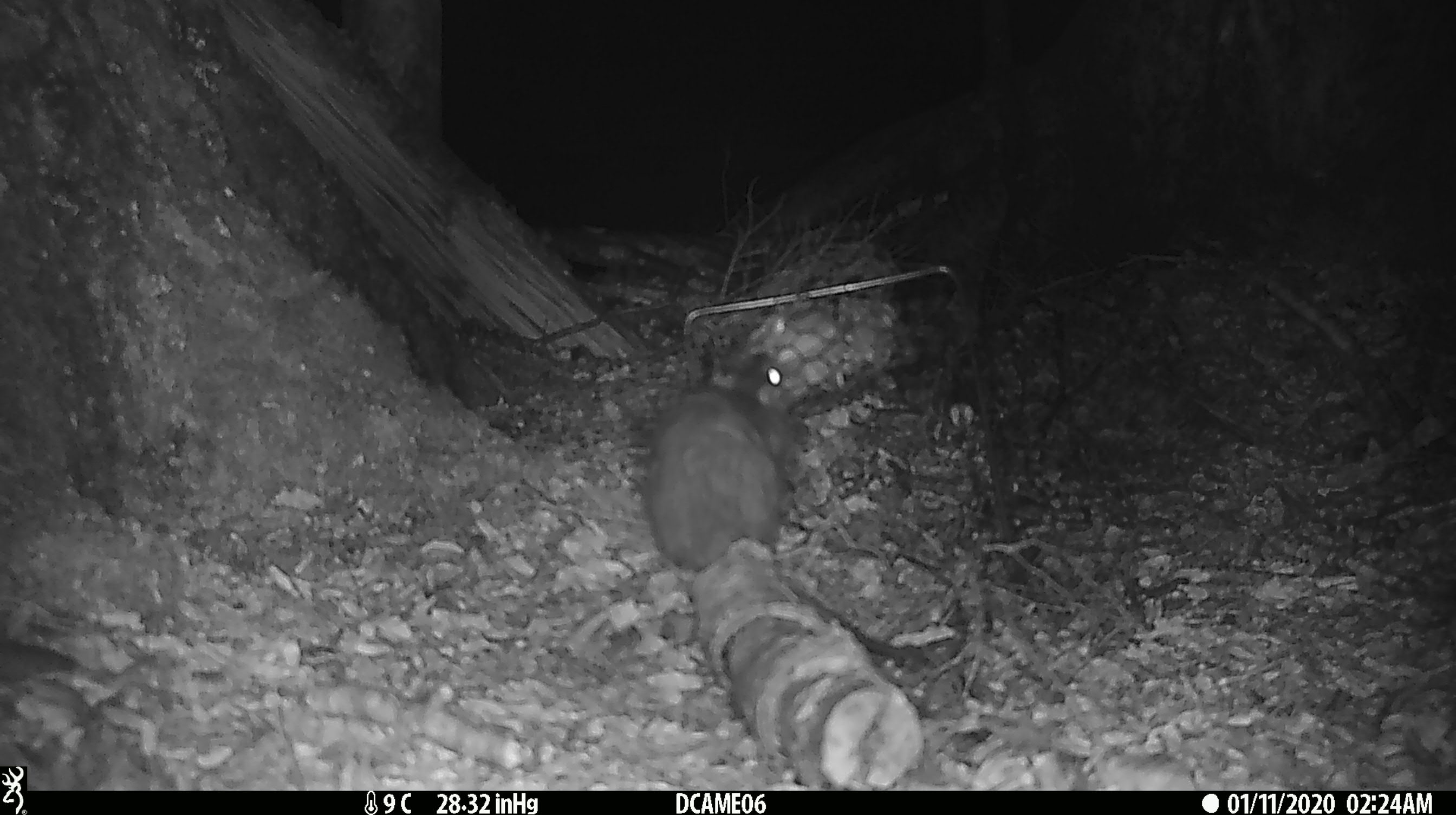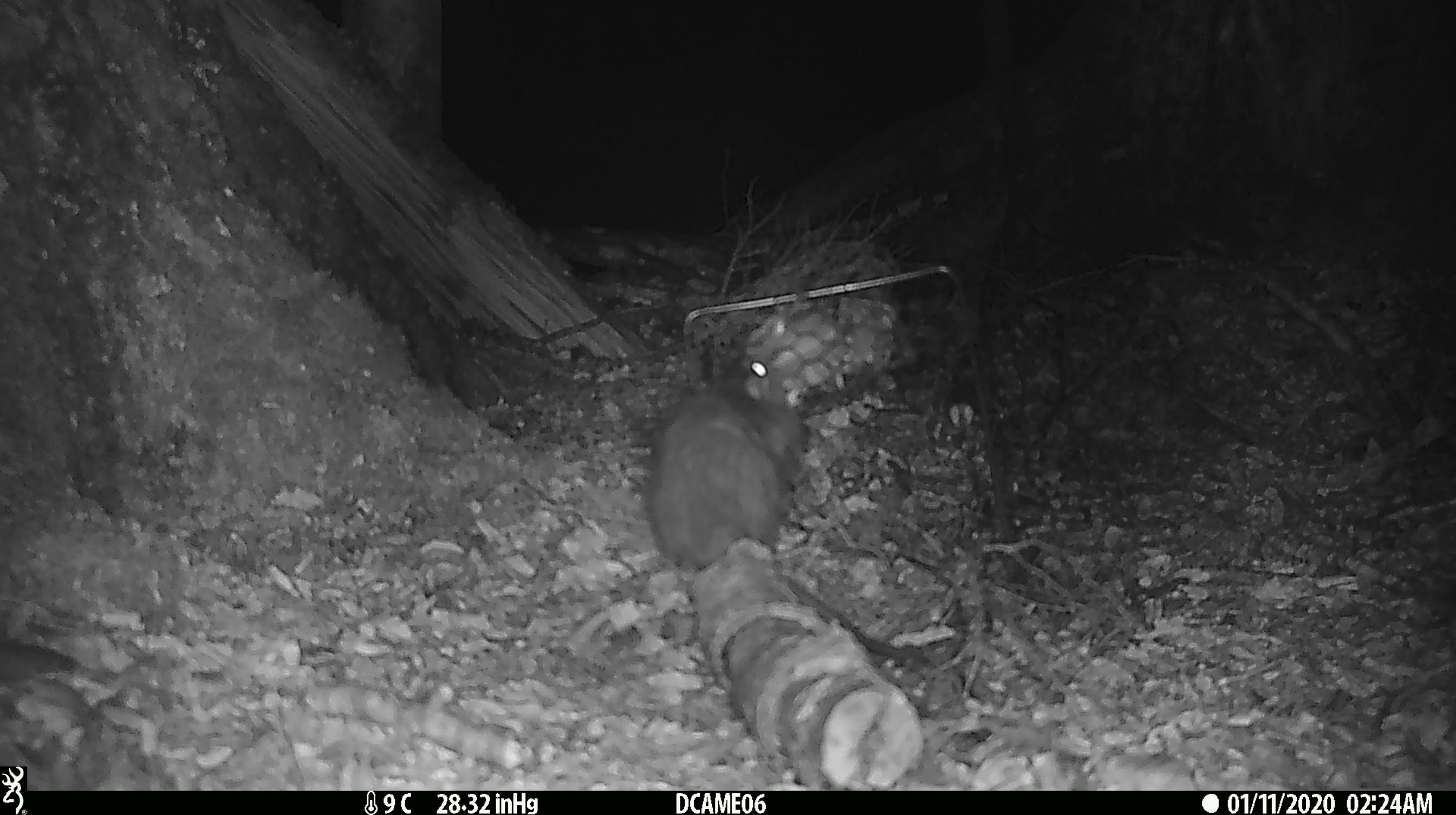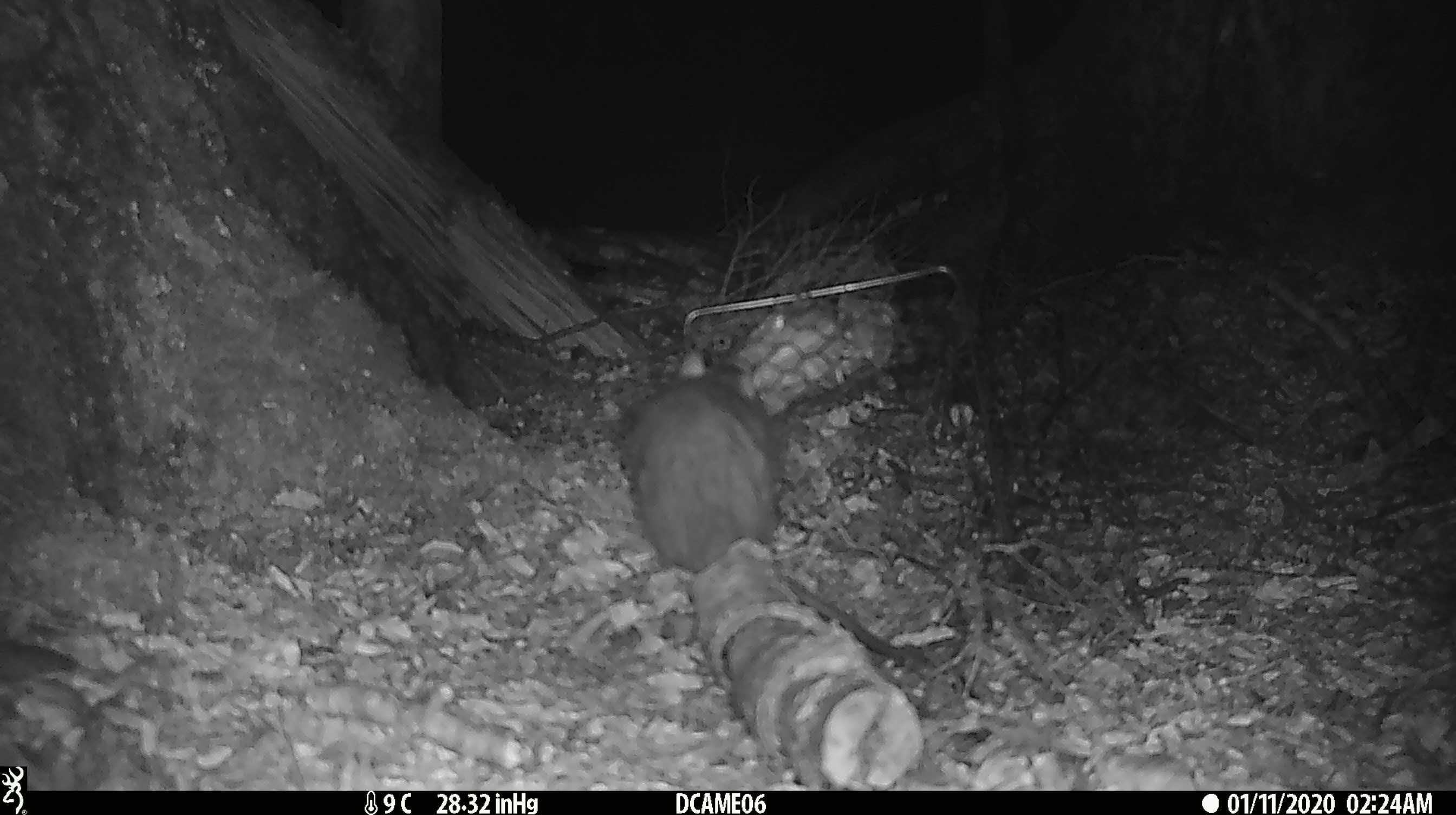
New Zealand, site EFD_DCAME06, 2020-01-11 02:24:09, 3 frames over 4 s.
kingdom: Animalia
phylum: Chordata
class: Mammalia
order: Rodentia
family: Muridae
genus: Rattus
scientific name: Rattus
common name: rat